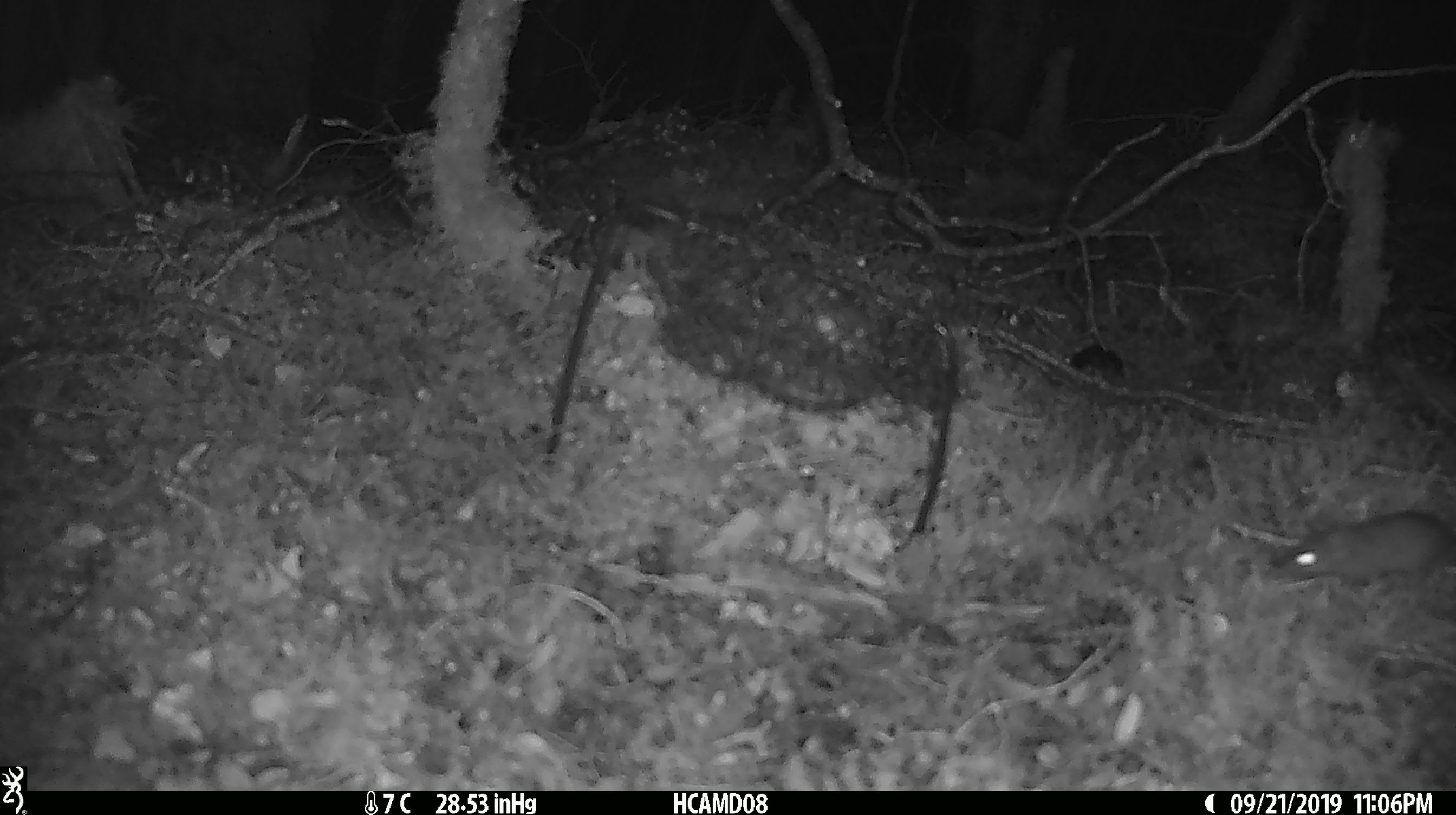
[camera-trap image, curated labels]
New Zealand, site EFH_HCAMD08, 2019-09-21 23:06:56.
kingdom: Animalia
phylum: Chordata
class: Mammalia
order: Rodentia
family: Muridae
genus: Mus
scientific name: Mus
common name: mouse